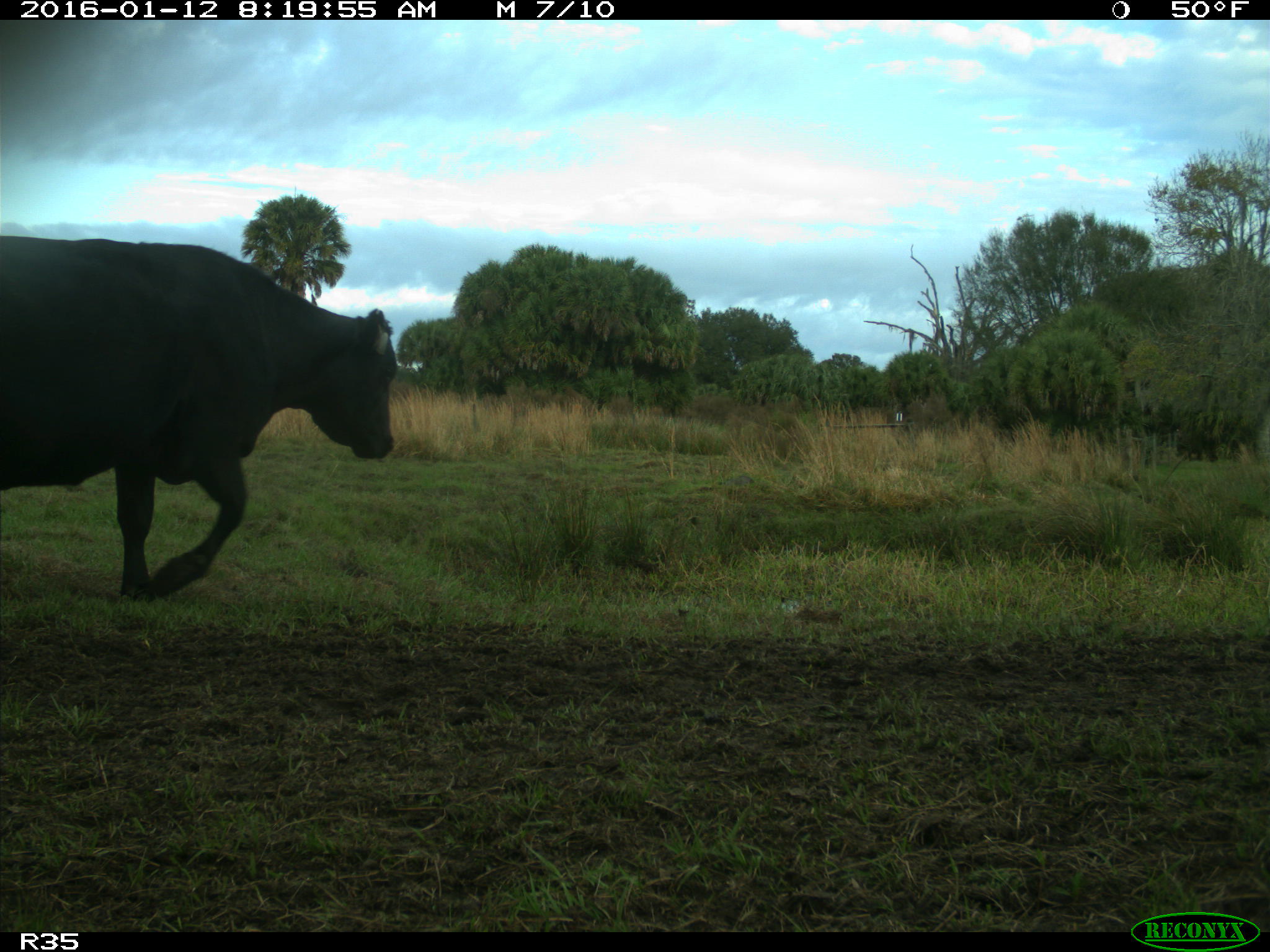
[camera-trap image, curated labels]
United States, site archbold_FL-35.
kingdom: Animalia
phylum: Chordata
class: Mammalia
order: Artiodactyla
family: Bovidae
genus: Bos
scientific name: Bos taurus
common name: domestic cow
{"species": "Bos taurus (domestic cow)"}